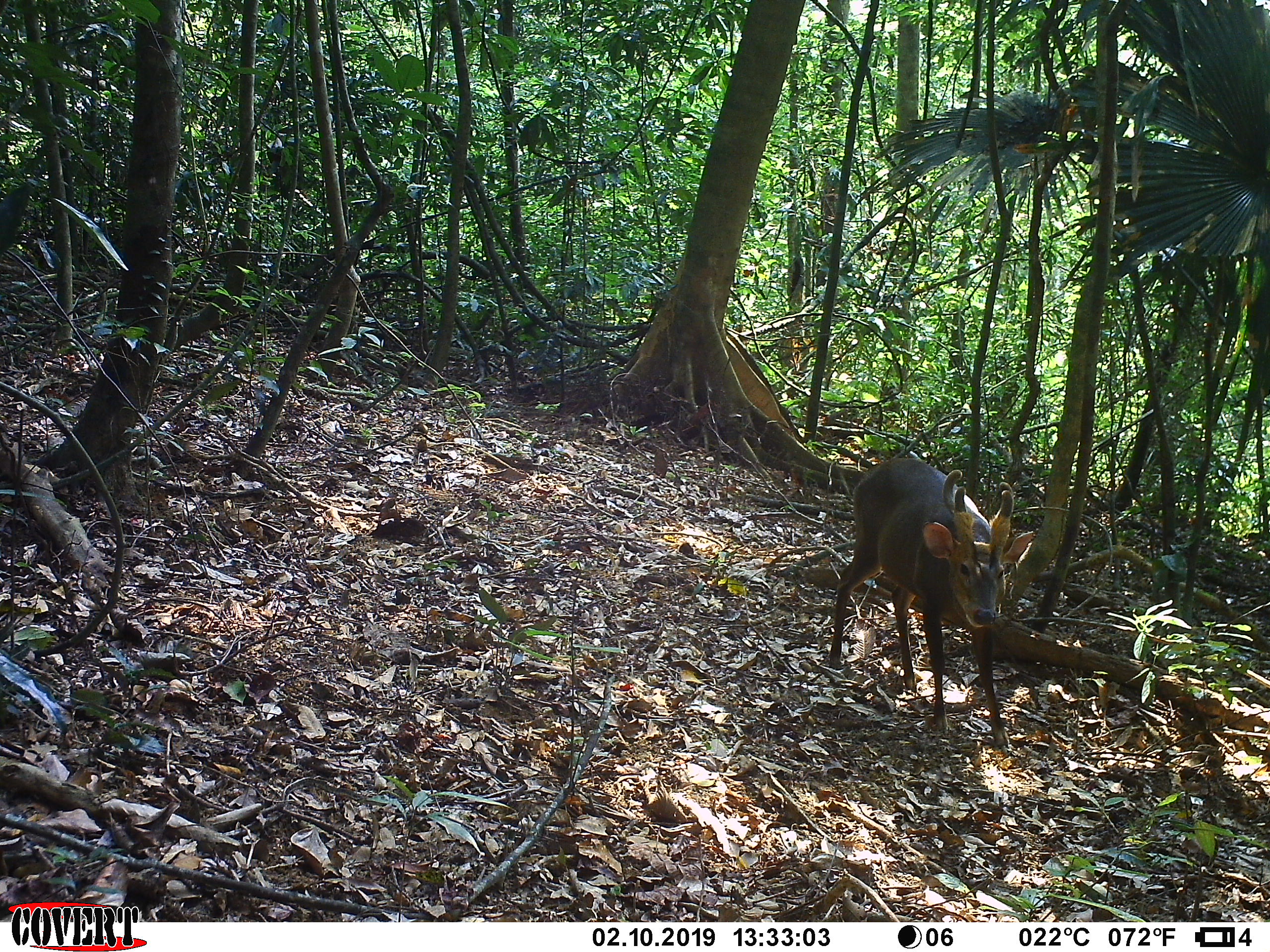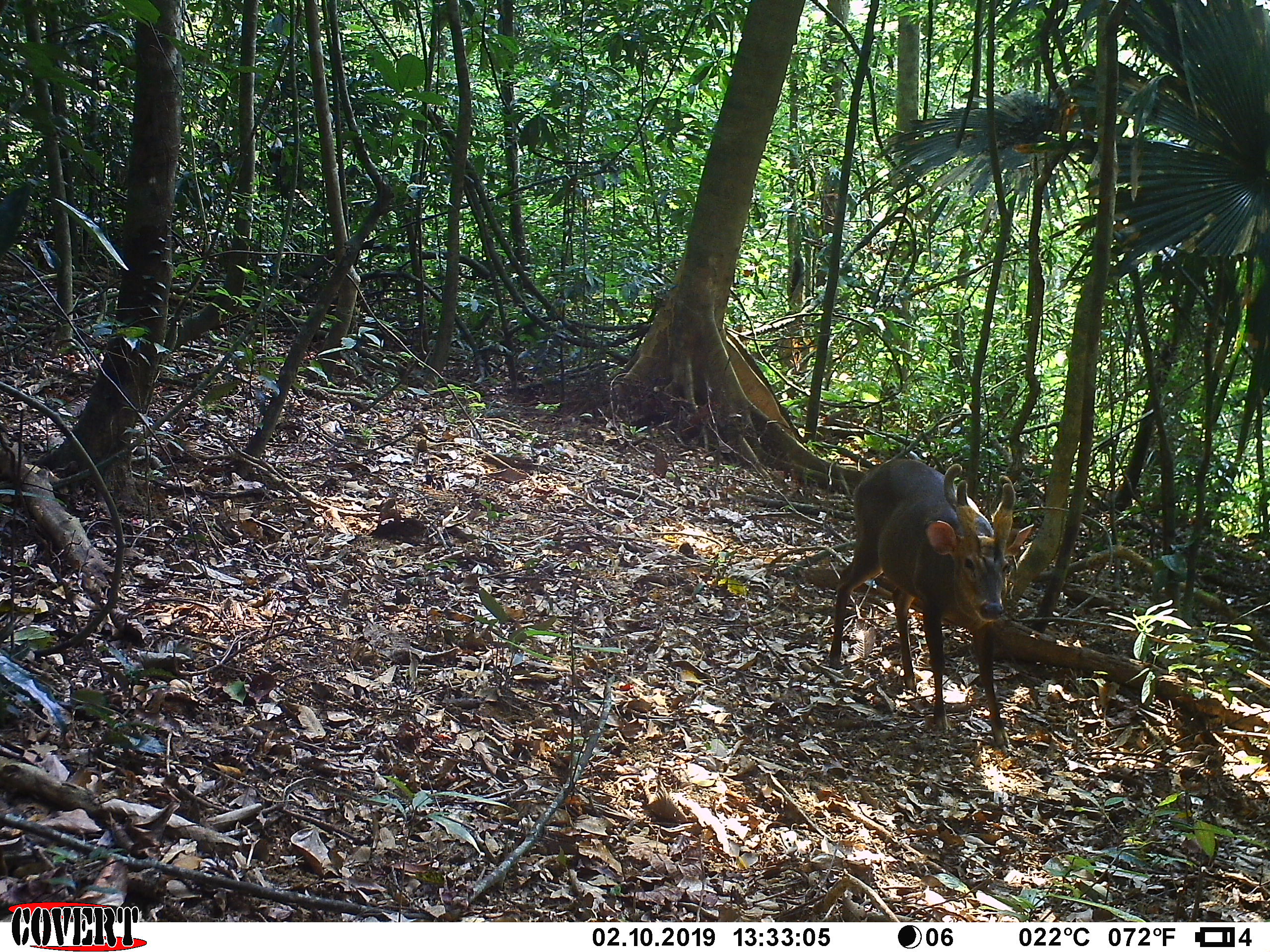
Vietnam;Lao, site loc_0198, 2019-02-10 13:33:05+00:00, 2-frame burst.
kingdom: Animalia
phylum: Chordata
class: Mammalia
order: Artiodactyla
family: Cervidae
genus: Muntiacus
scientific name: Muntiacus vuquangensis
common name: large-antlered muntjac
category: large antlered muntjac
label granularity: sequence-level